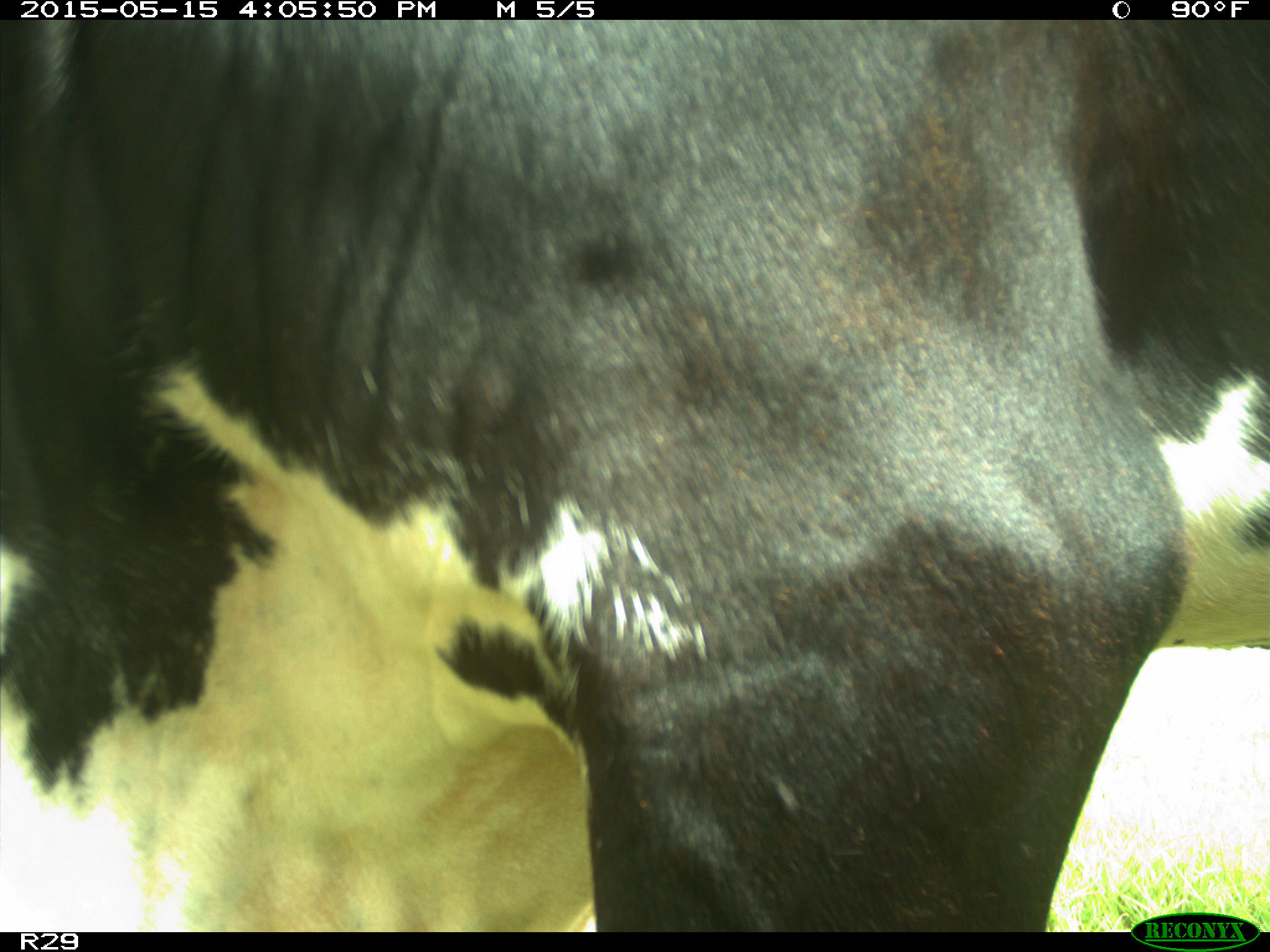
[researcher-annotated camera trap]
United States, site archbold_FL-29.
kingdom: Animalia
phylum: Chordata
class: Mammalia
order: Artiodactyla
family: Bovidae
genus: Bos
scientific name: Bos taurus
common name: domestic cow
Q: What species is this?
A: Bos taurus (domestic cow).